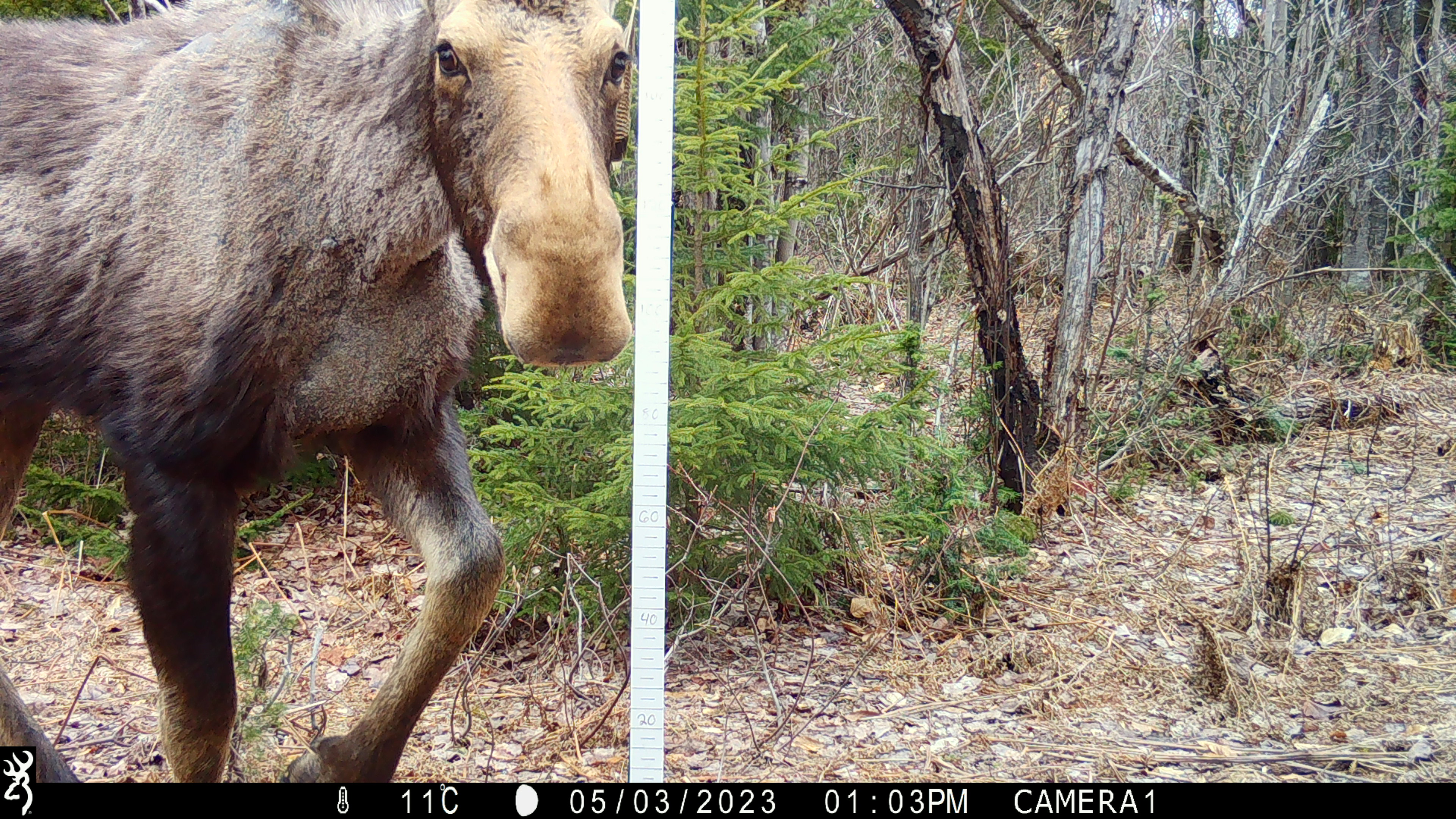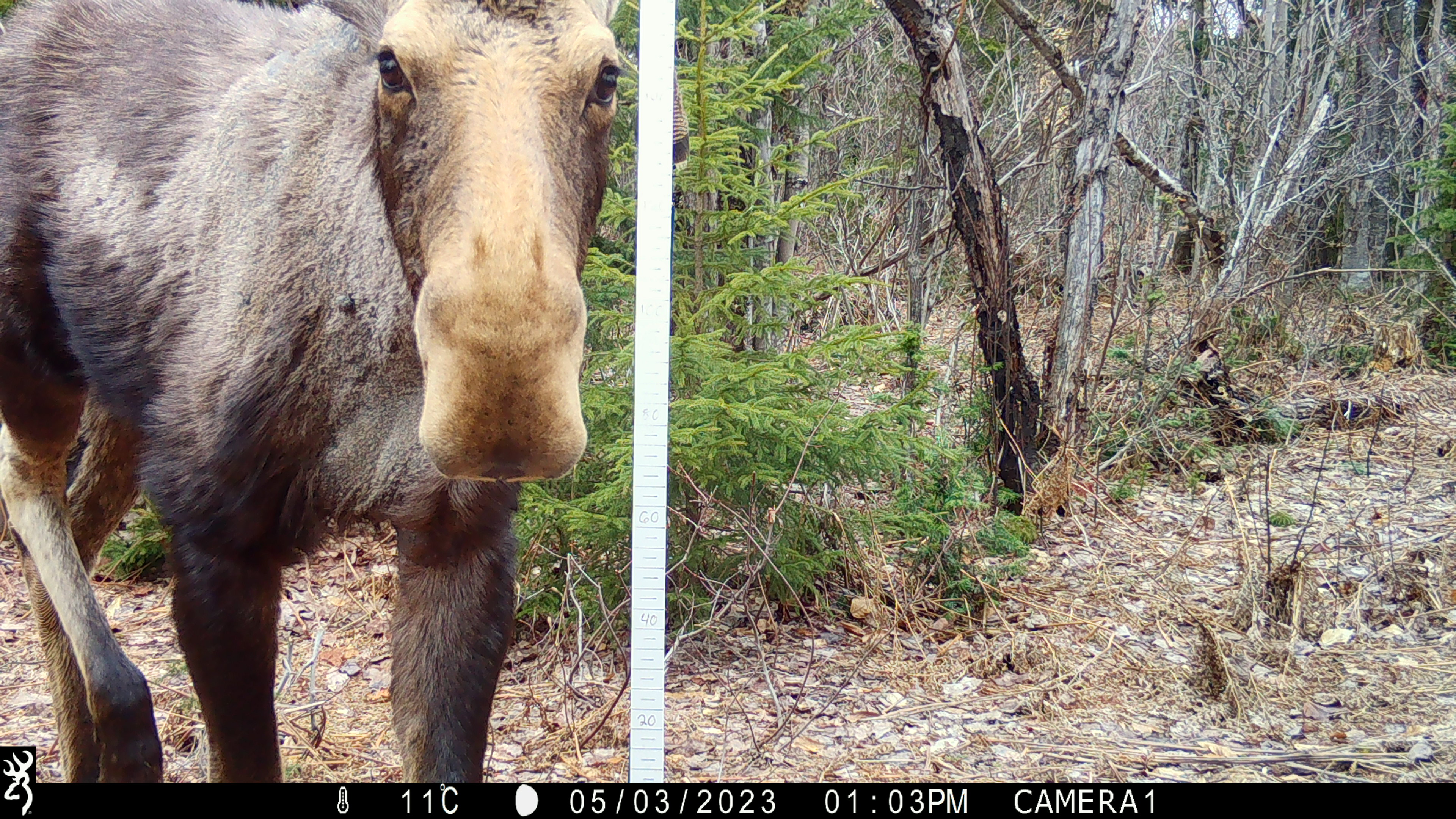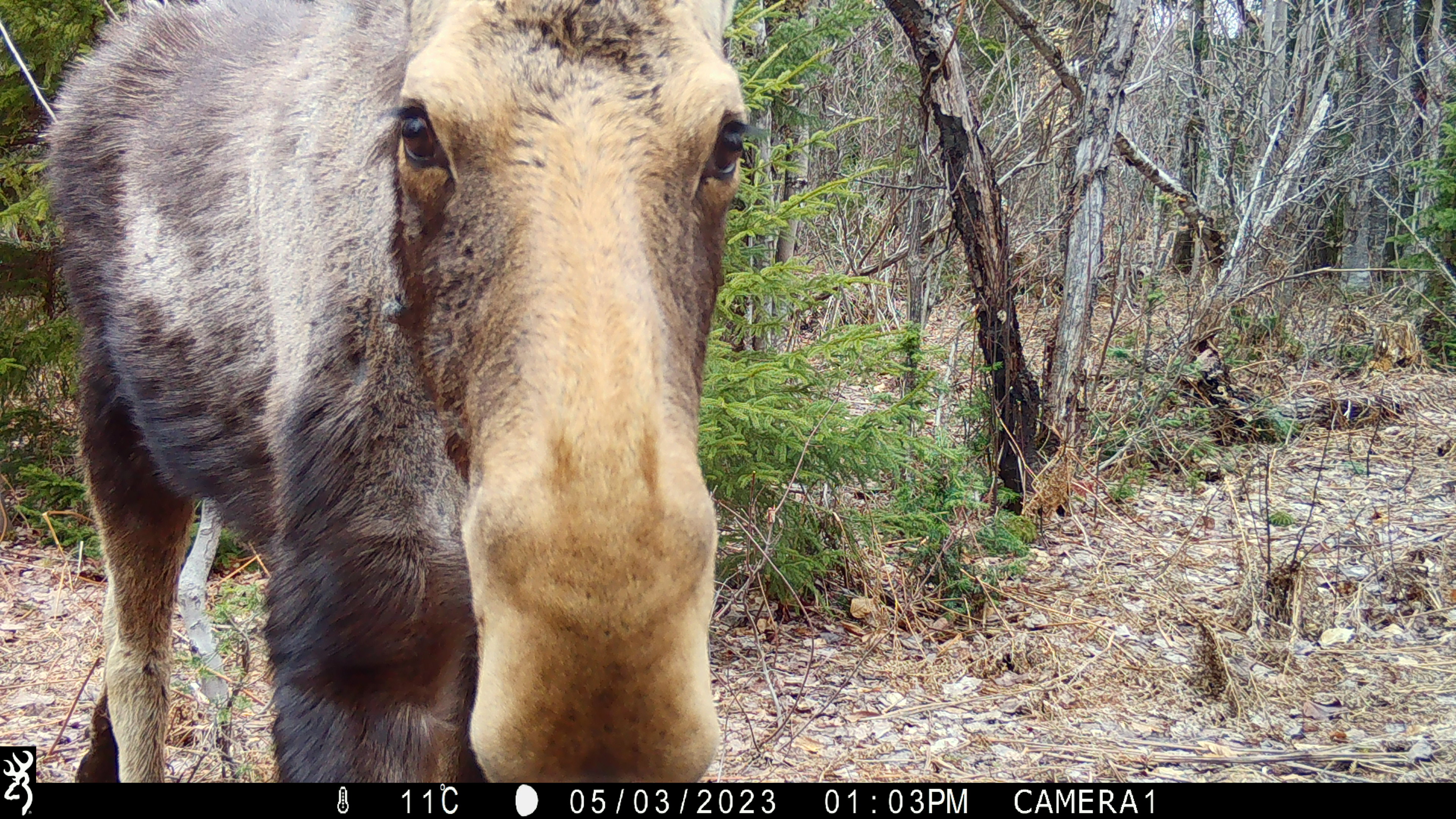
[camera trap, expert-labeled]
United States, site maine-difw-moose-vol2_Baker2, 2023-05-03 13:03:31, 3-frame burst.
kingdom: Animalia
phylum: Chordata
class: Mammalia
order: Artiodactyla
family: Cervidae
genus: Alces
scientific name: Alces alces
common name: moose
Moose (Alces alces).